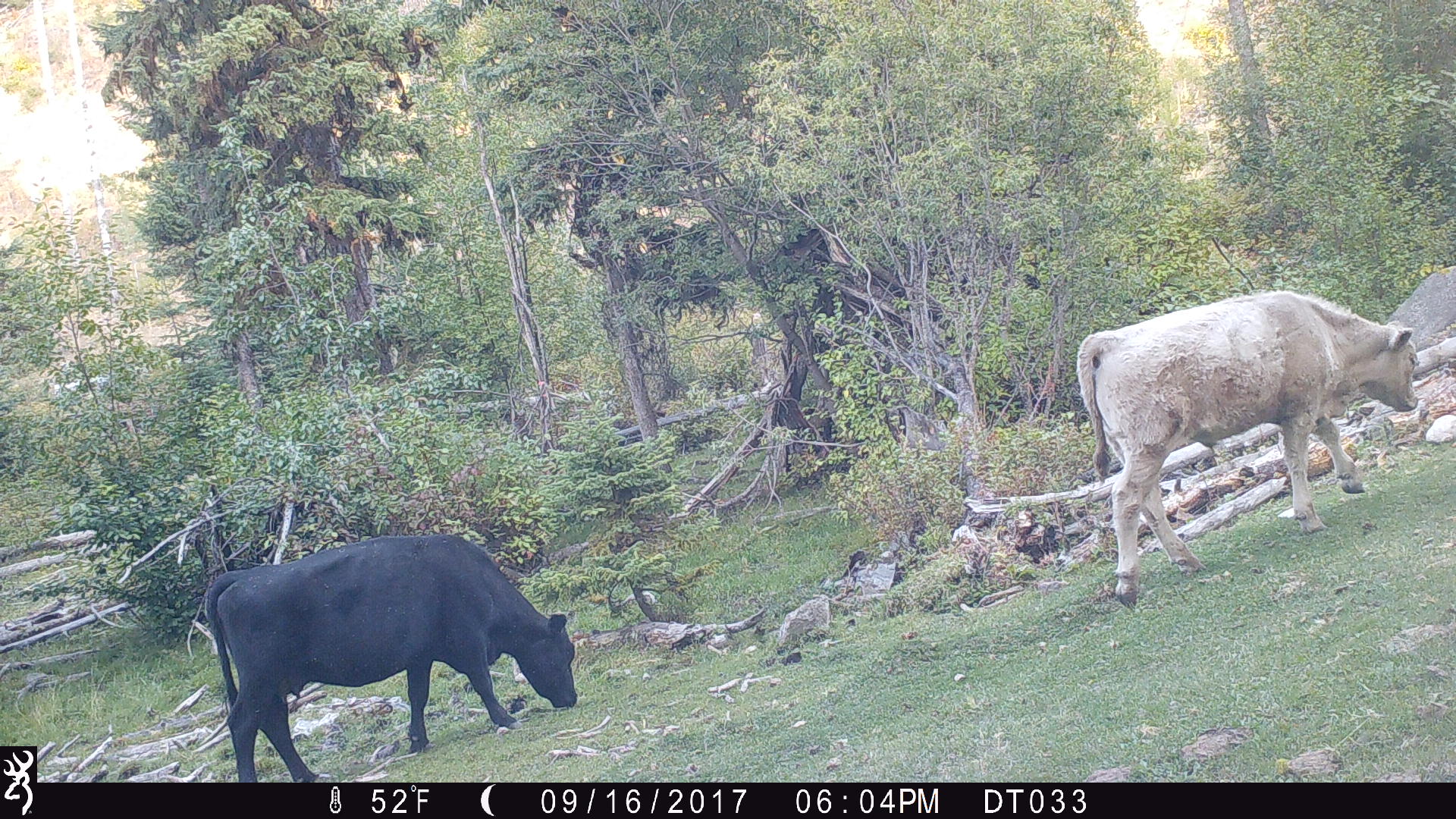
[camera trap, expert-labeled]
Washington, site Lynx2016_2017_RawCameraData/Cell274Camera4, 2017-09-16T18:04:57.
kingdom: Animalia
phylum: Chordata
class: Mammalia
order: Artiodactyla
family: Bovidae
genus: Bos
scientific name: Bos taurus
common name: domestic cattle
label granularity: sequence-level